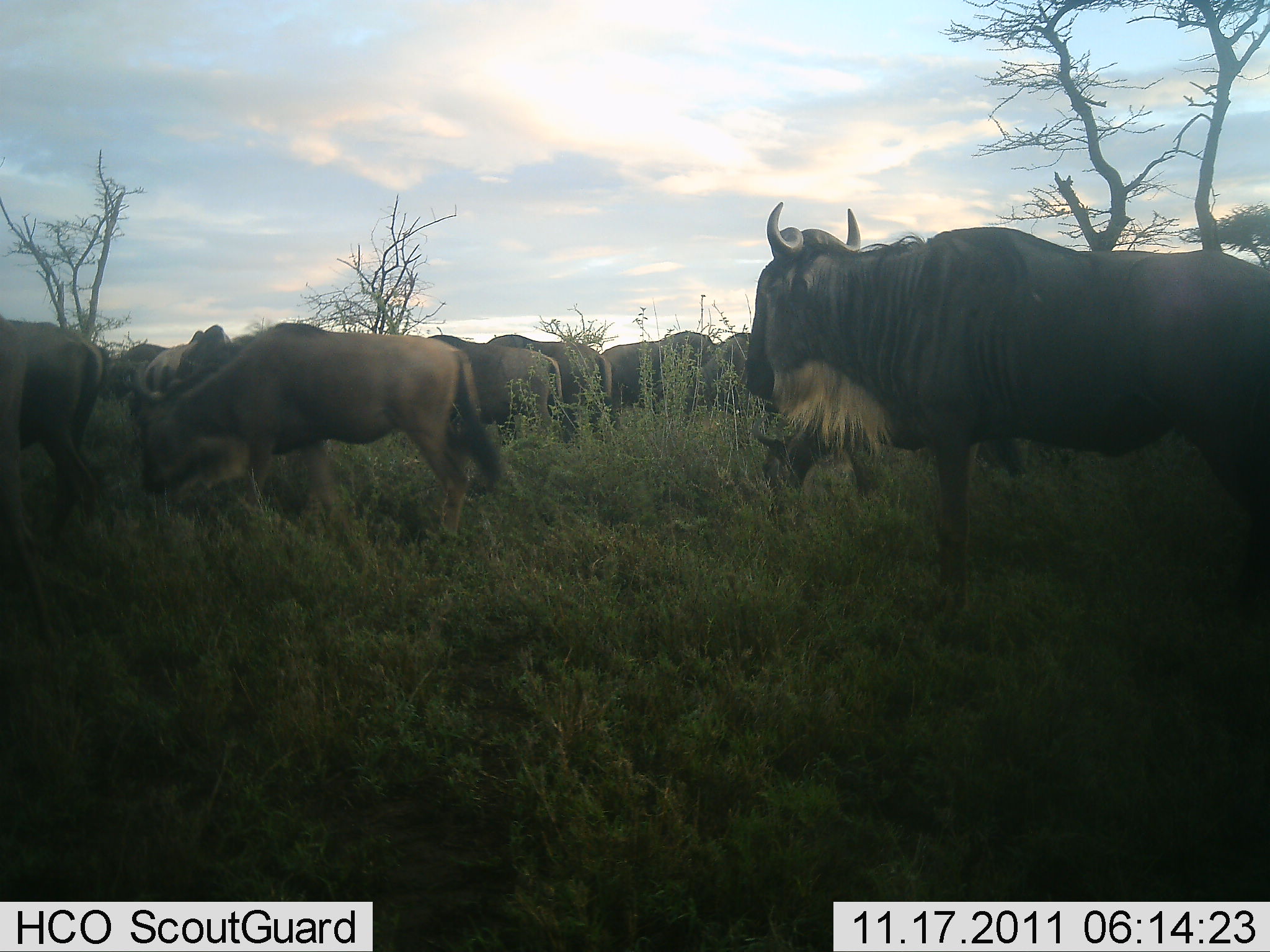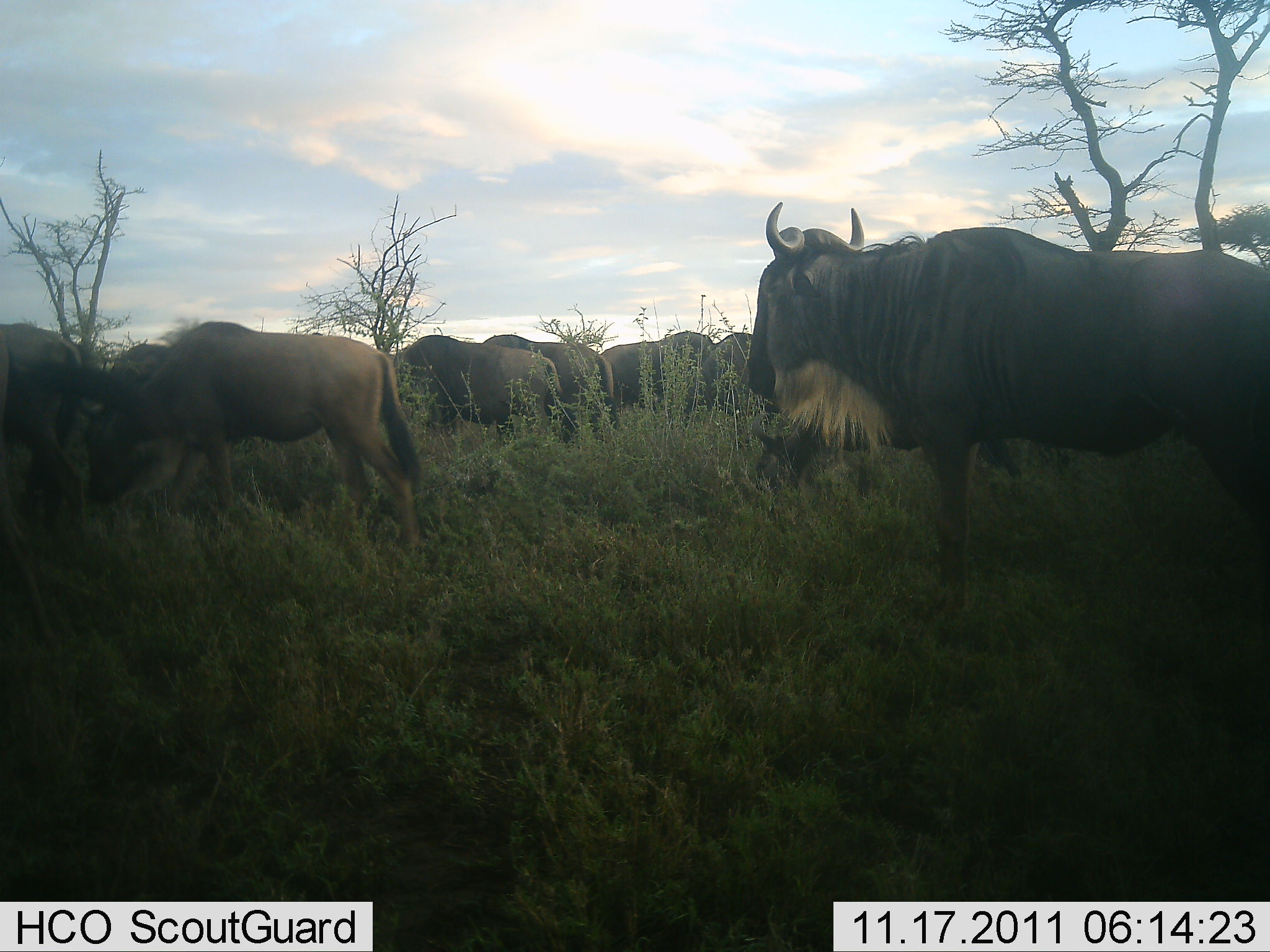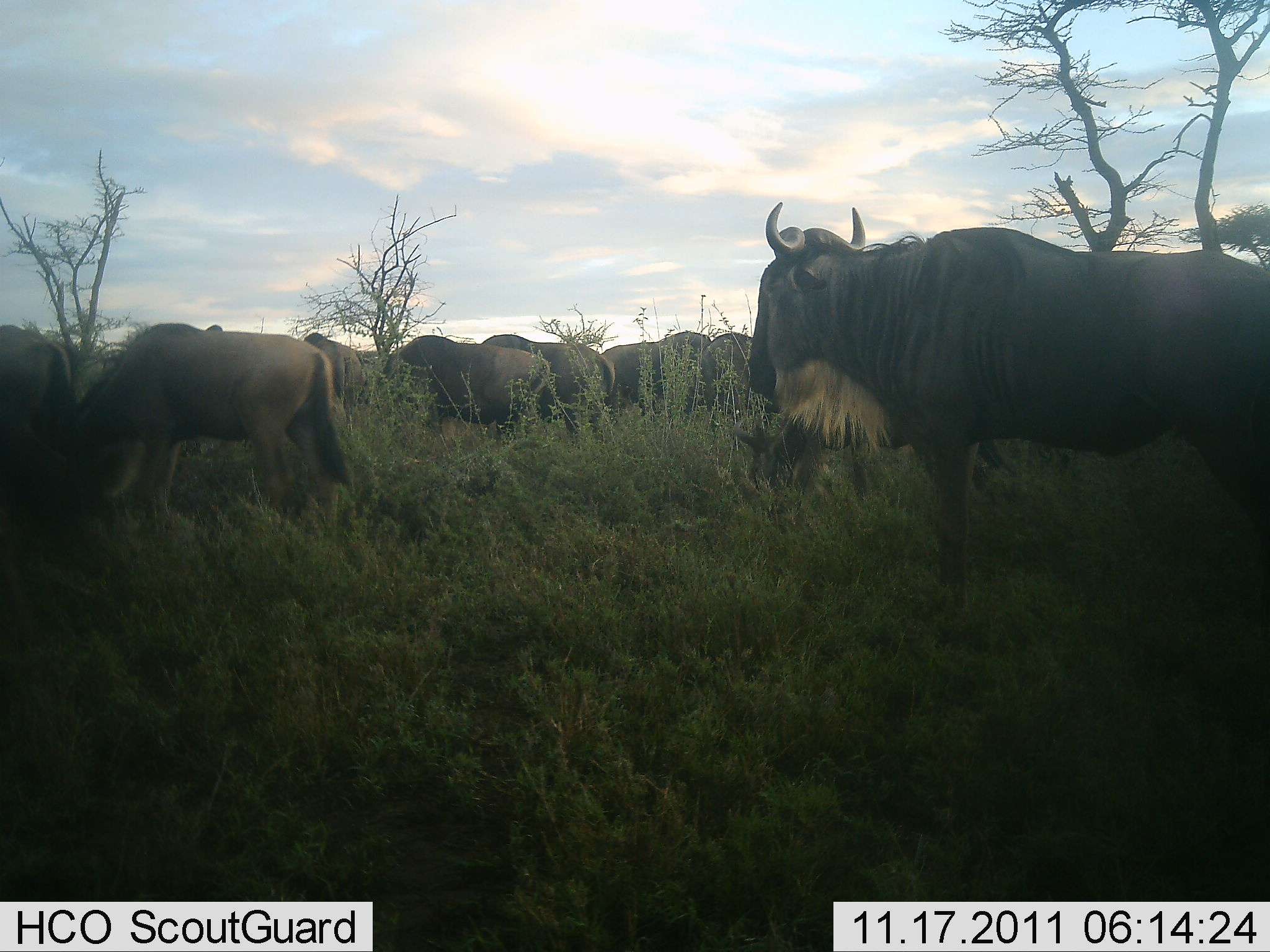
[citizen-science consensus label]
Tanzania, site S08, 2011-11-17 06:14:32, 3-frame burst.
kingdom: Animalia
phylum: Chordata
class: Mammalia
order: Artiodactyla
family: Bovidae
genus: Connochaetes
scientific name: Connochaetes taurinus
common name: blue wildebeest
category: wildebeest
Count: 10.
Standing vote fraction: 83%.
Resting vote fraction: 0%.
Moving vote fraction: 58%.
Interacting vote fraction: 0%.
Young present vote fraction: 0%.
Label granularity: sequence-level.